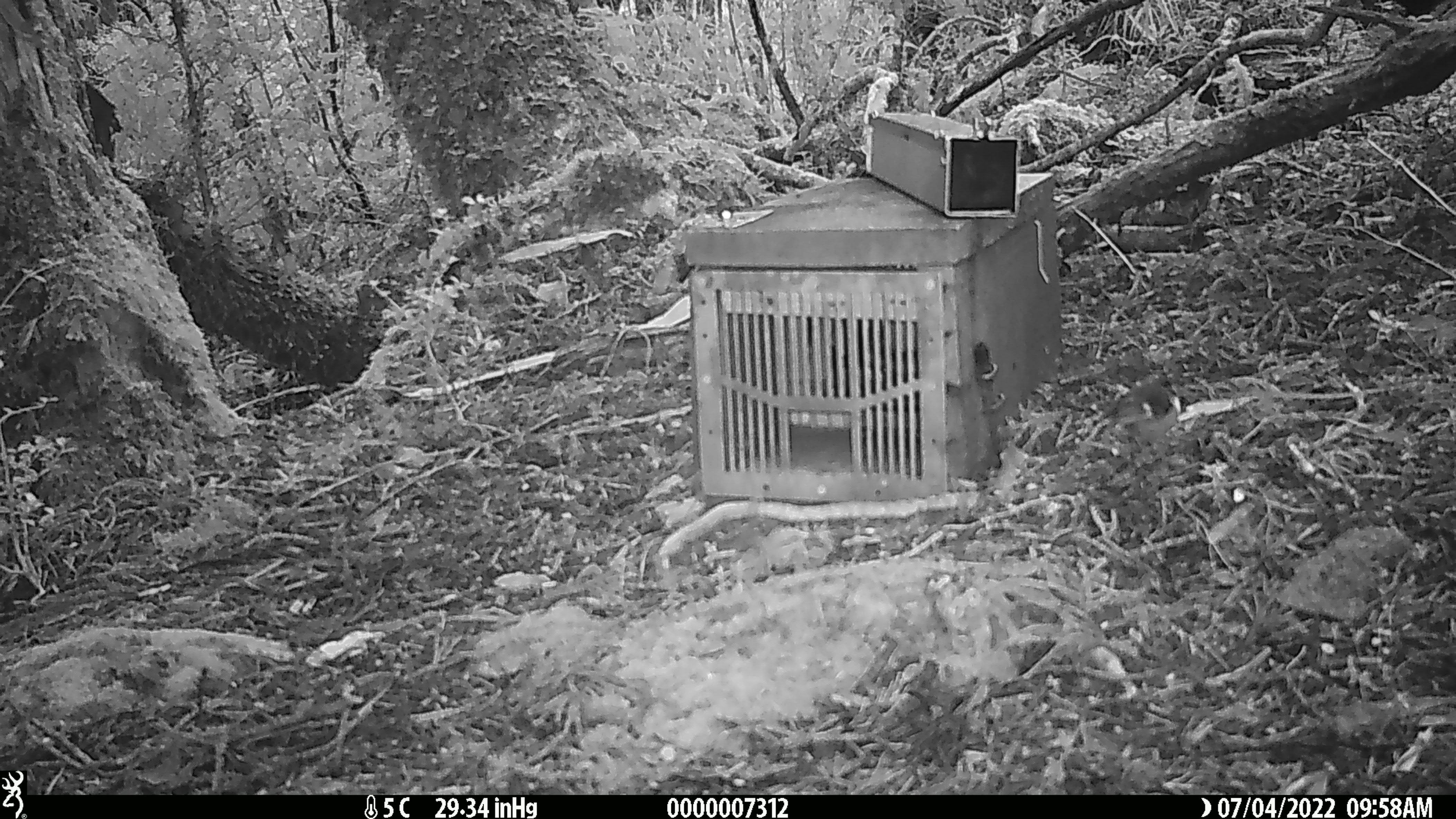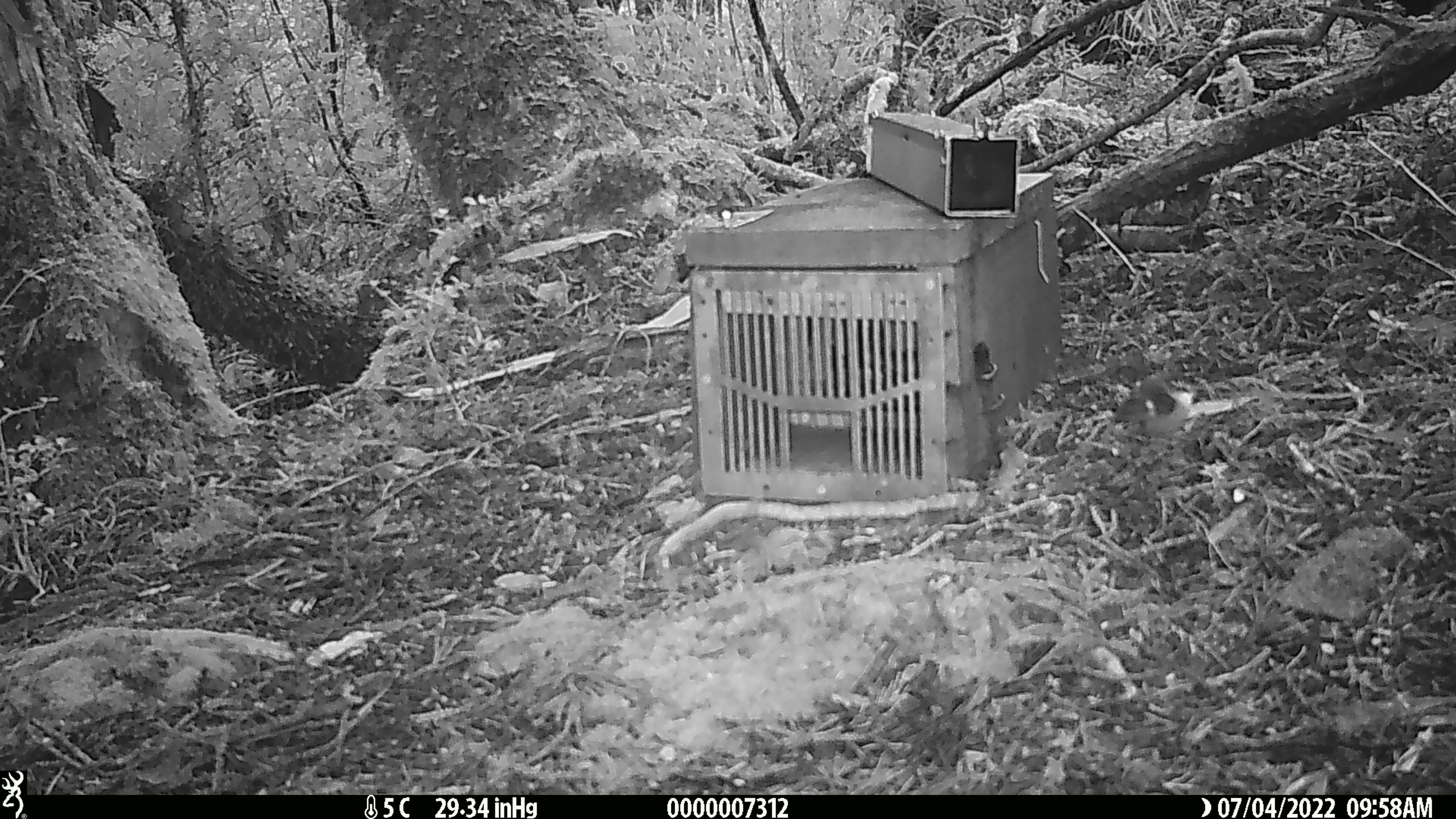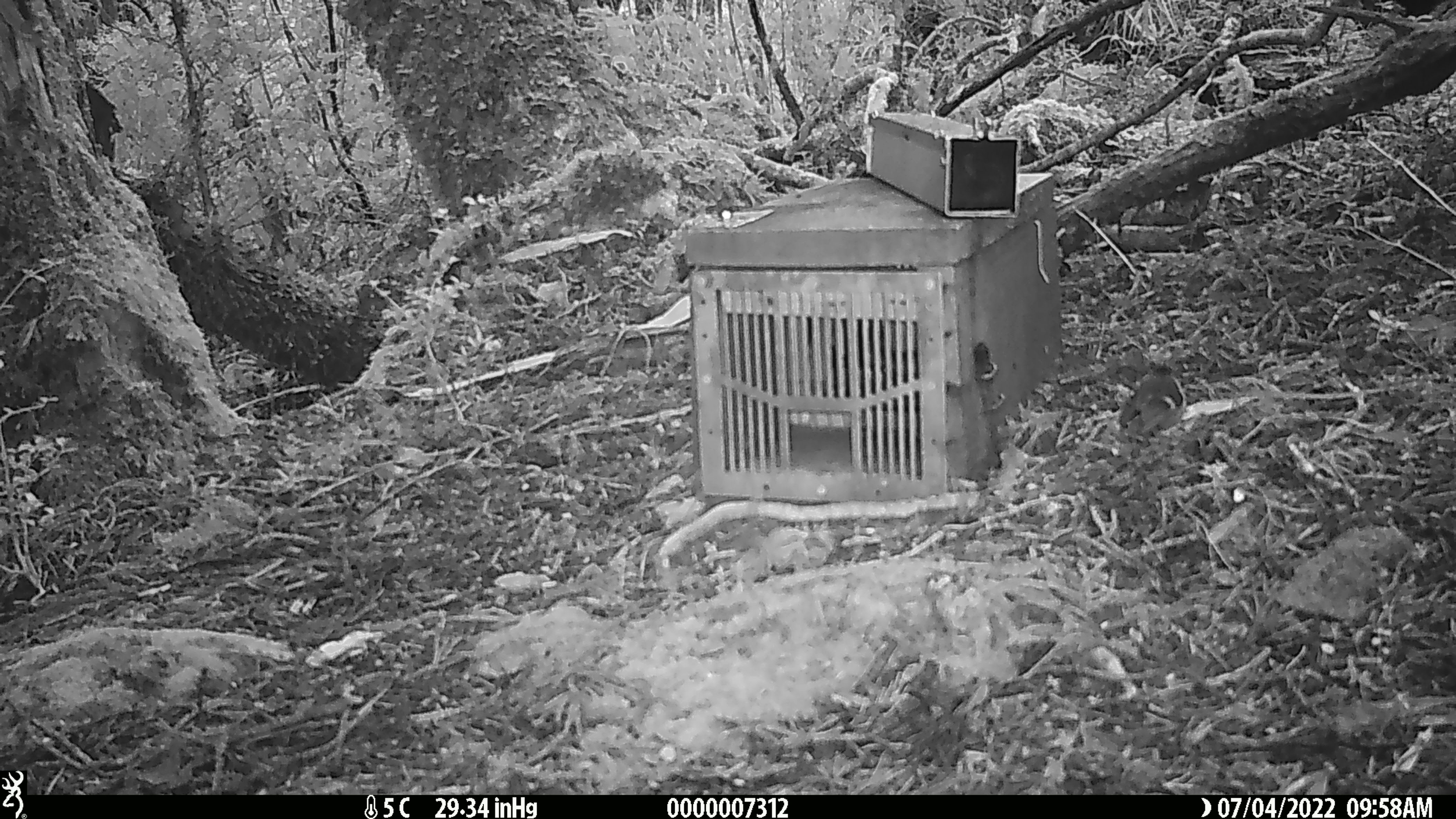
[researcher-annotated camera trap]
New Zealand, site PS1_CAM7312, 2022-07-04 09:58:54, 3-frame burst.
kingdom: Animalia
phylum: Chordata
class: Aves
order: Passeriformes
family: Acanthisittidae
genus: Acanthisitta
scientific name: Acanthisitta chloris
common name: rifleman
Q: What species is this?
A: Rifleman (Acanthisitta chloris).